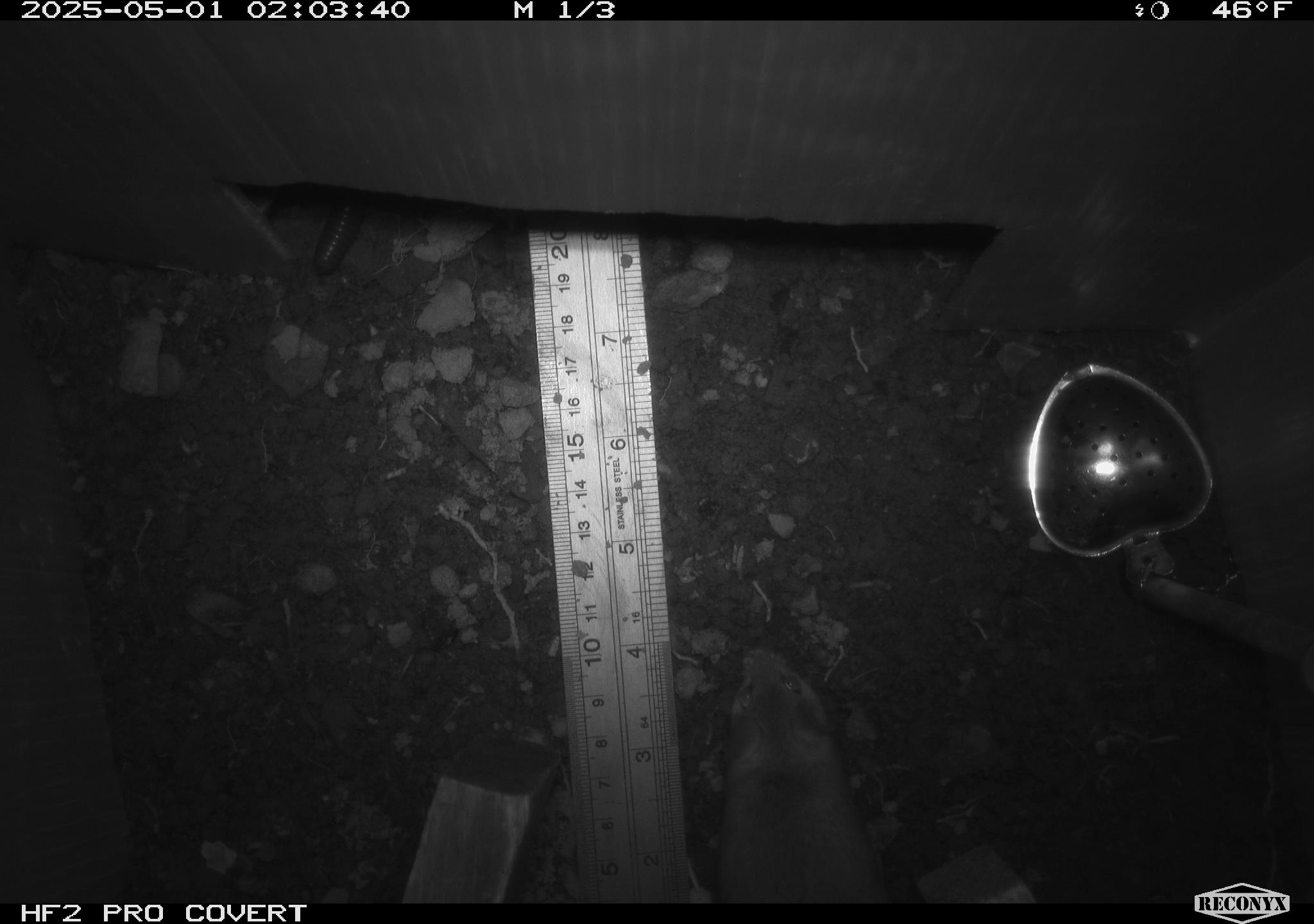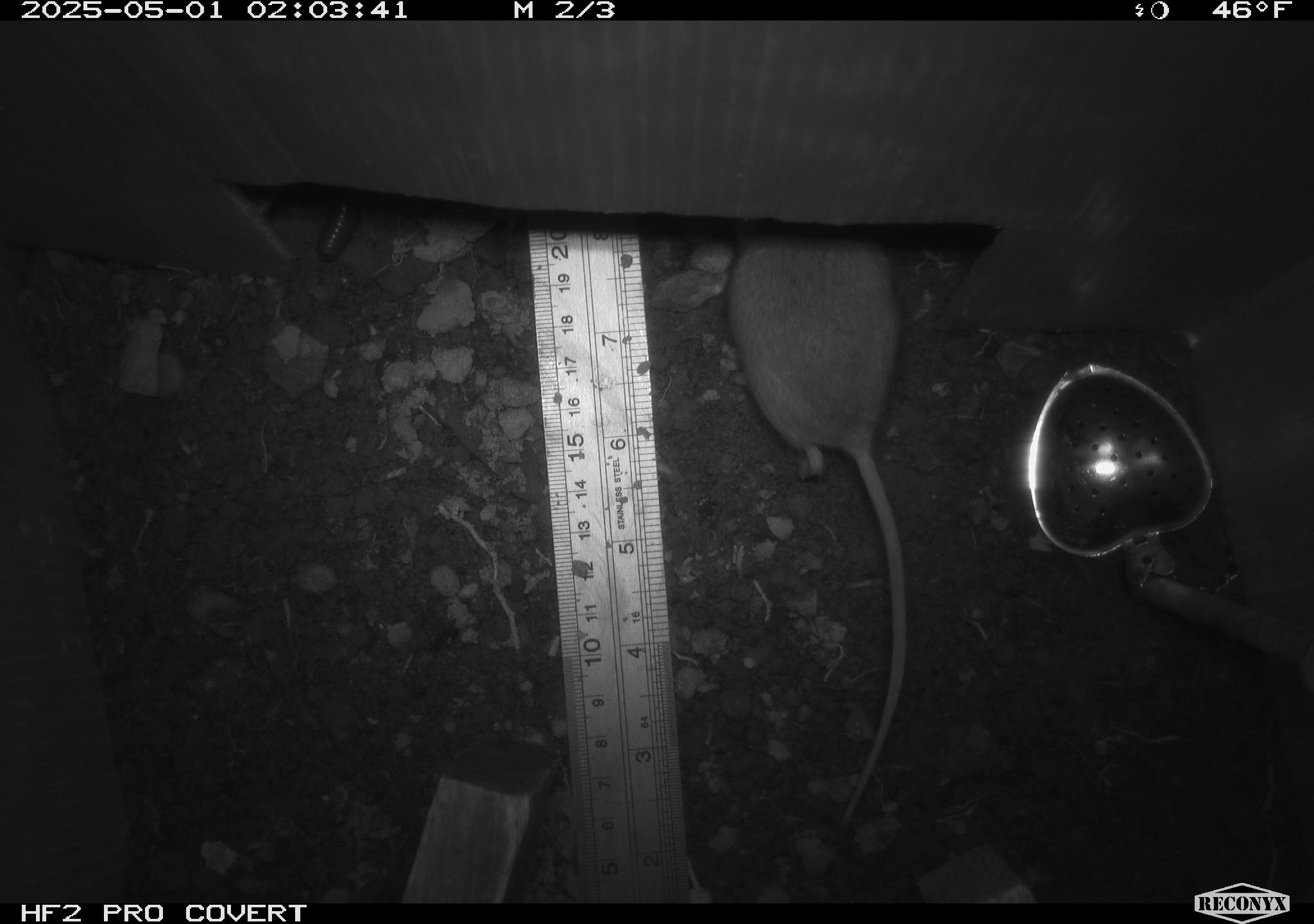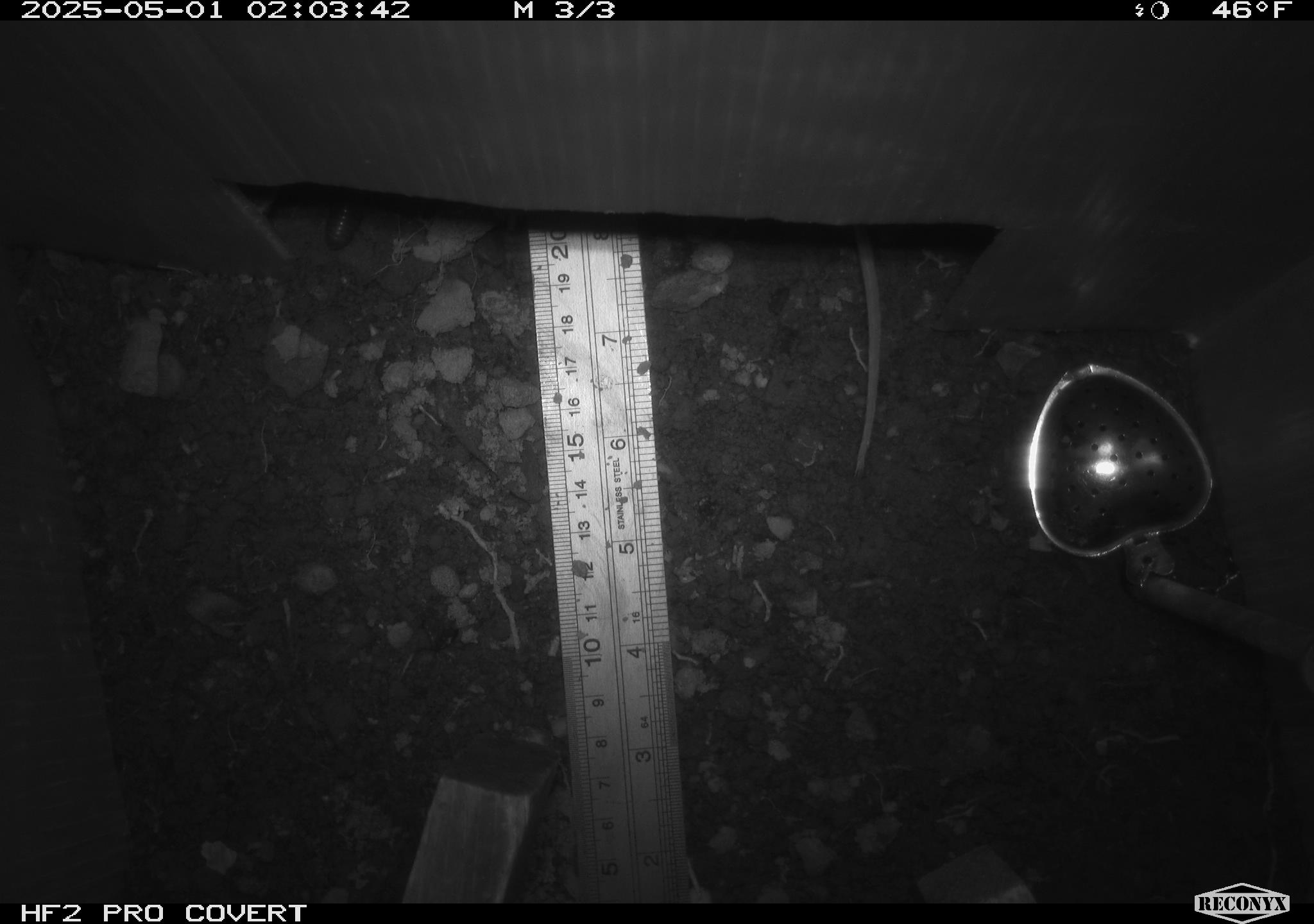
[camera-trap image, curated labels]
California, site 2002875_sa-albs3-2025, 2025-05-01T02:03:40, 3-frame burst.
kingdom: Animalia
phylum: Chordata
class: Mammalia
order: Rodentia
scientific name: Rodentia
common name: mouse species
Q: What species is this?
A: Mouse species (Rodentia).